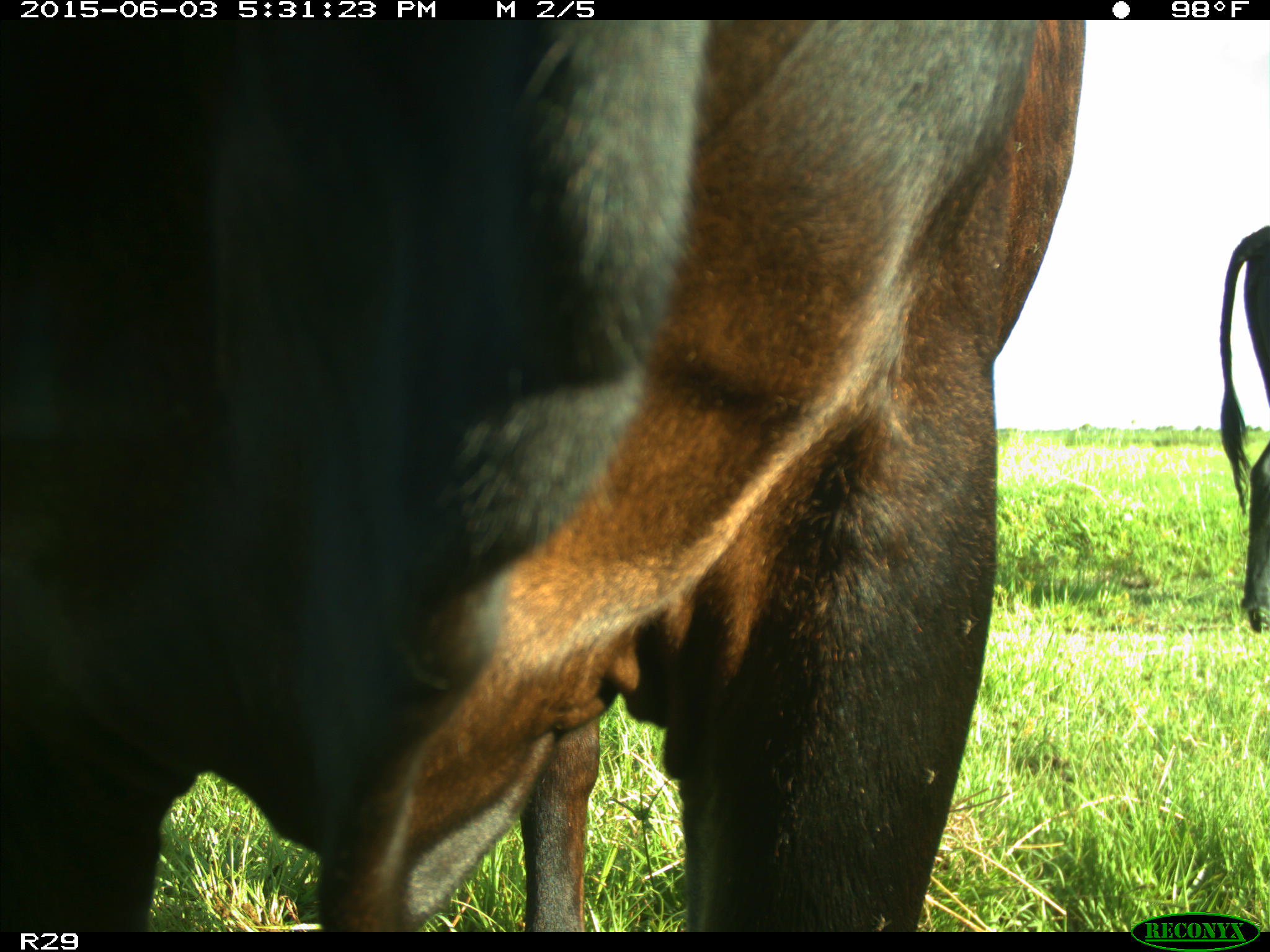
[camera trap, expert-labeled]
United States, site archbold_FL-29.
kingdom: Animalia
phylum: Chordata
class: Mammalia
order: Artiodactyla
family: Bovidae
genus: Bos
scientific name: Bos taurus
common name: domestic cow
Bos taurus (domestic cow).